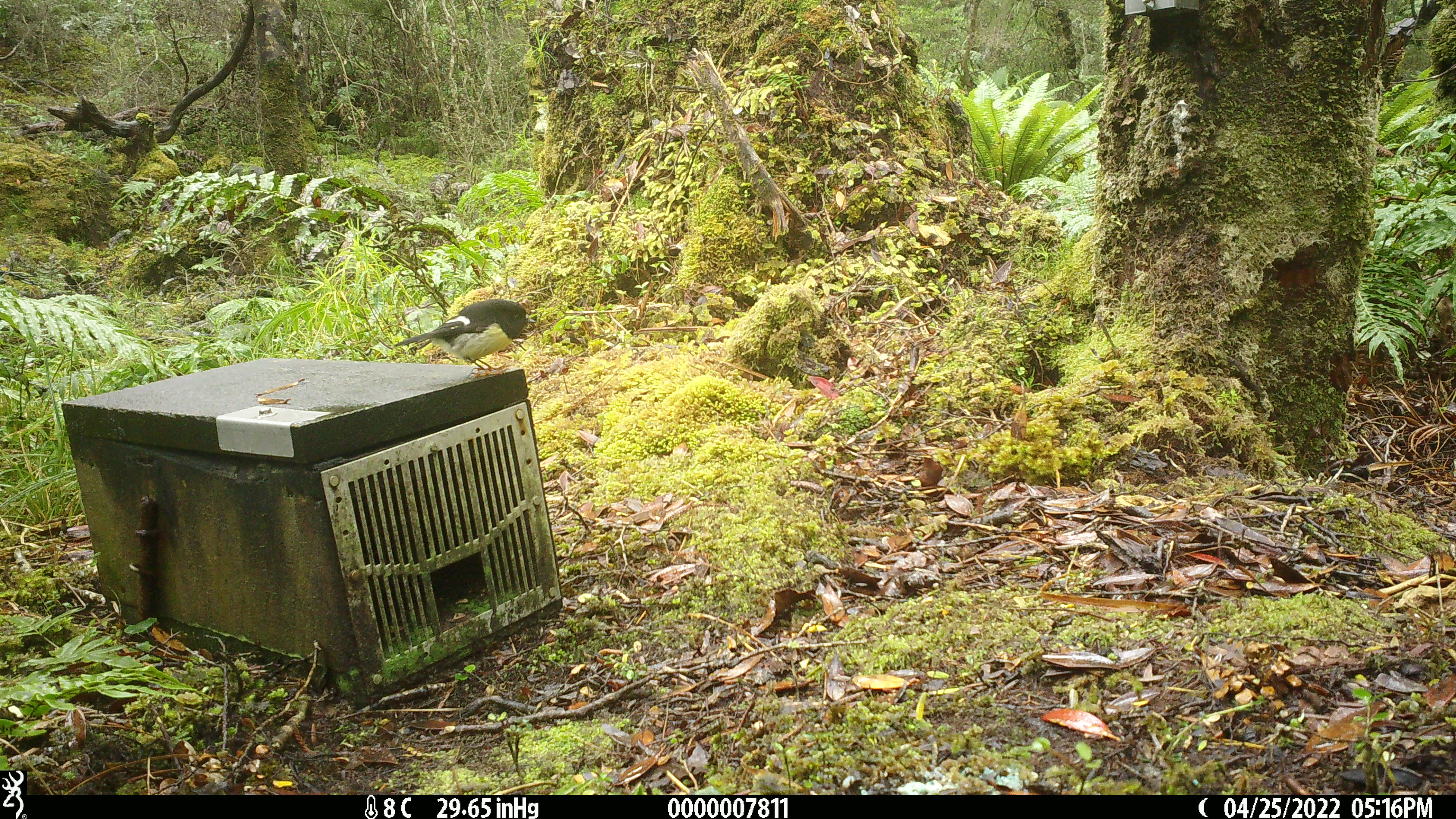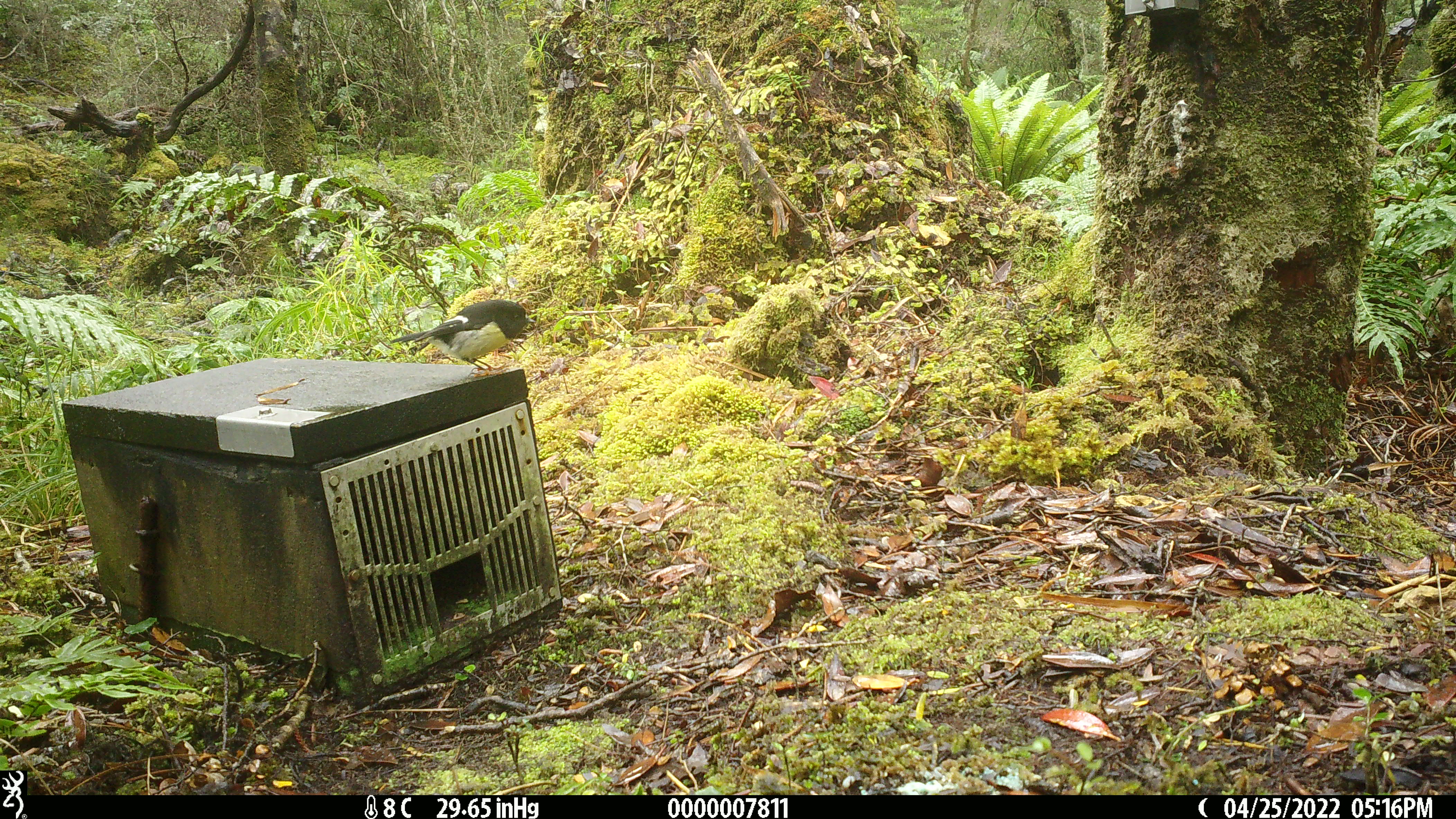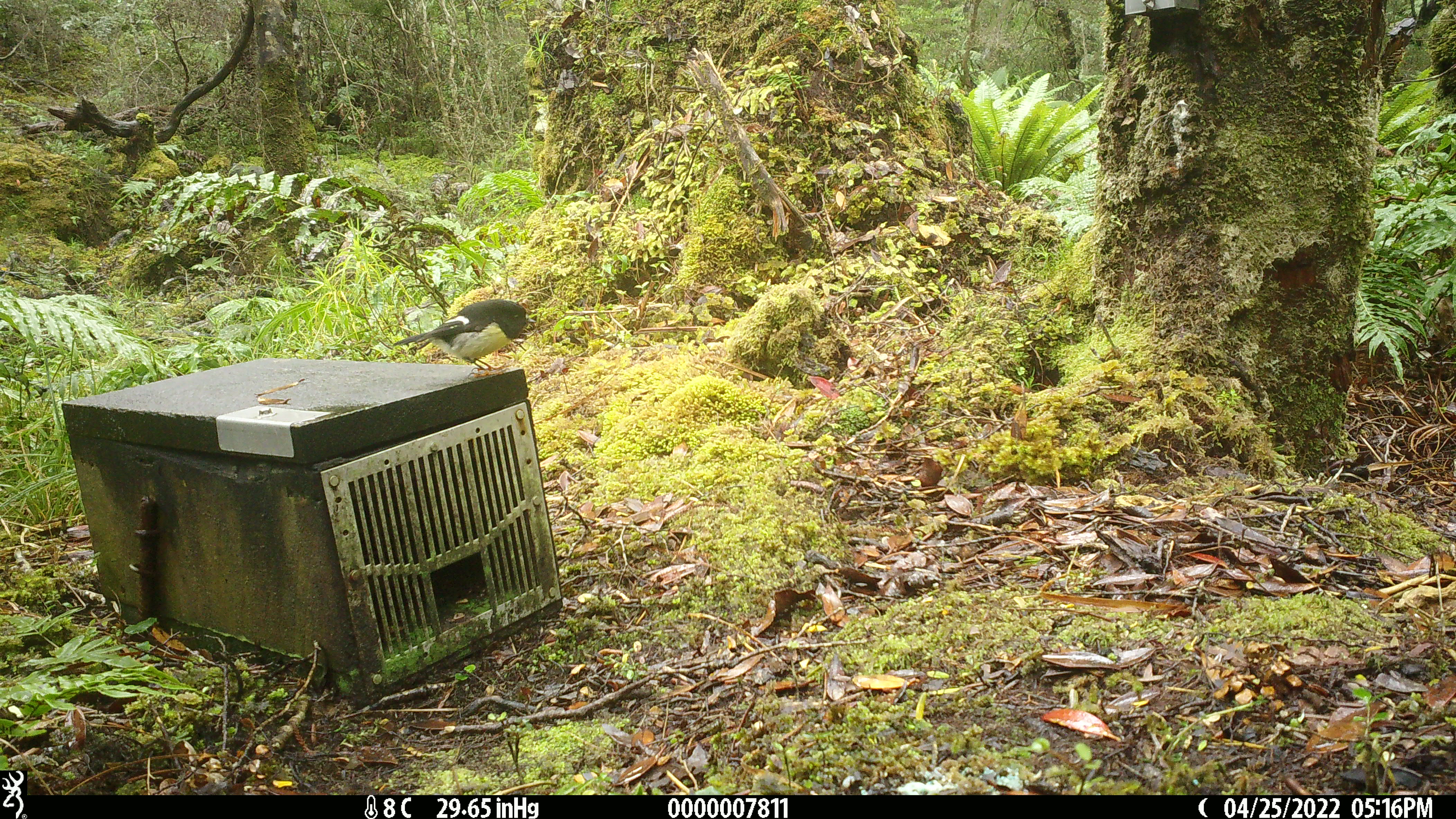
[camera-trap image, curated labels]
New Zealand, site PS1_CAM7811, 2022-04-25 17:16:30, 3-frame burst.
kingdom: Animalia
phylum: Chordata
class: Aves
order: Passeriformes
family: Petroicidae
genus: Petroica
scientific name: Petroica macrocephala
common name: tomtit